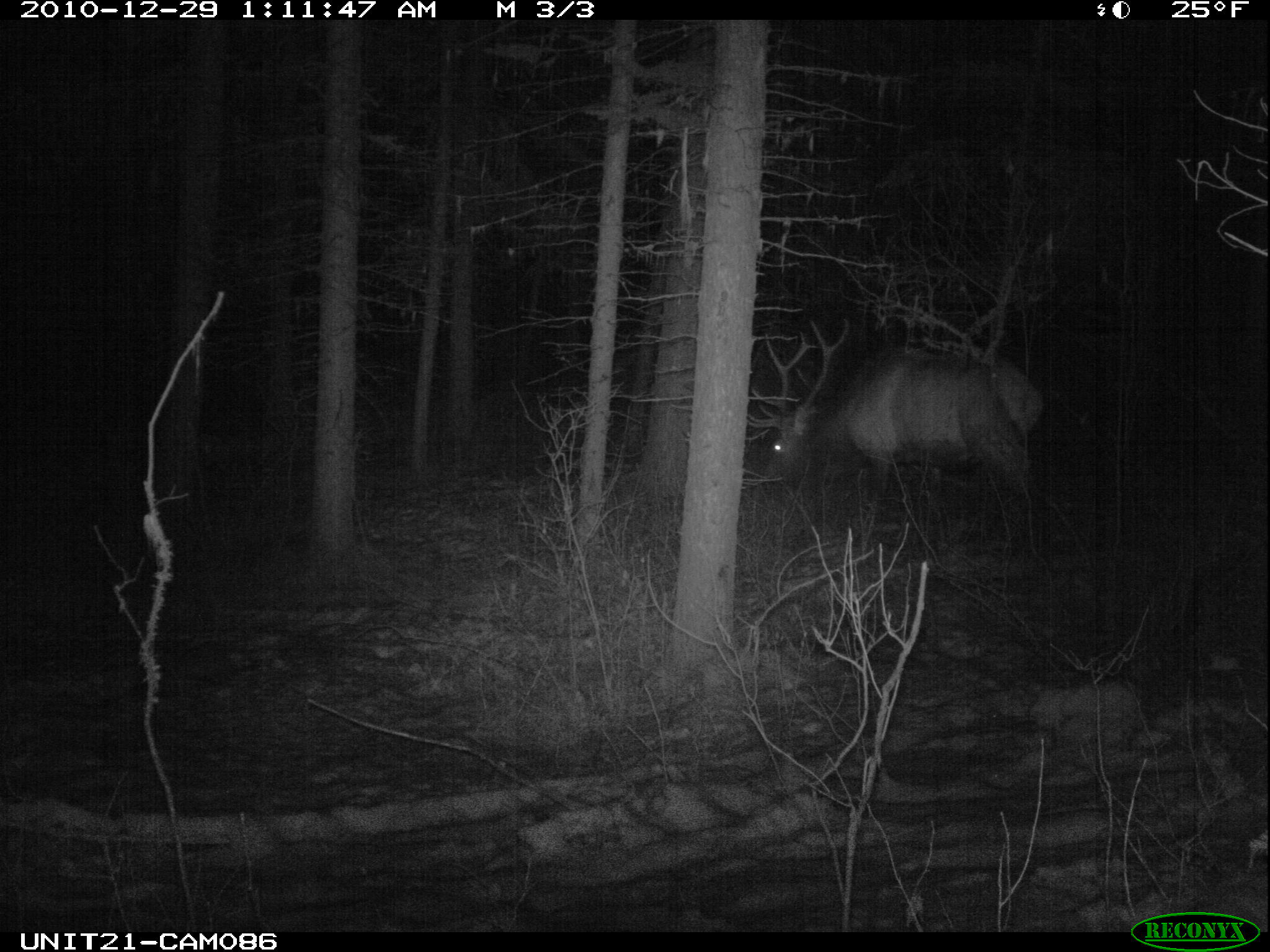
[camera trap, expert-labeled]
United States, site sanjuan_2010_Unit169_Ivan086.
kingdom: Animalia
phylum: Chordata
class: Mammalia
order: Artiodactyla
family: Cervidae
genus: Cervus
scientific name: Cervus elaphus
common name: red deer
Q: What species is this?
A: Cervus elaphus (red deer).